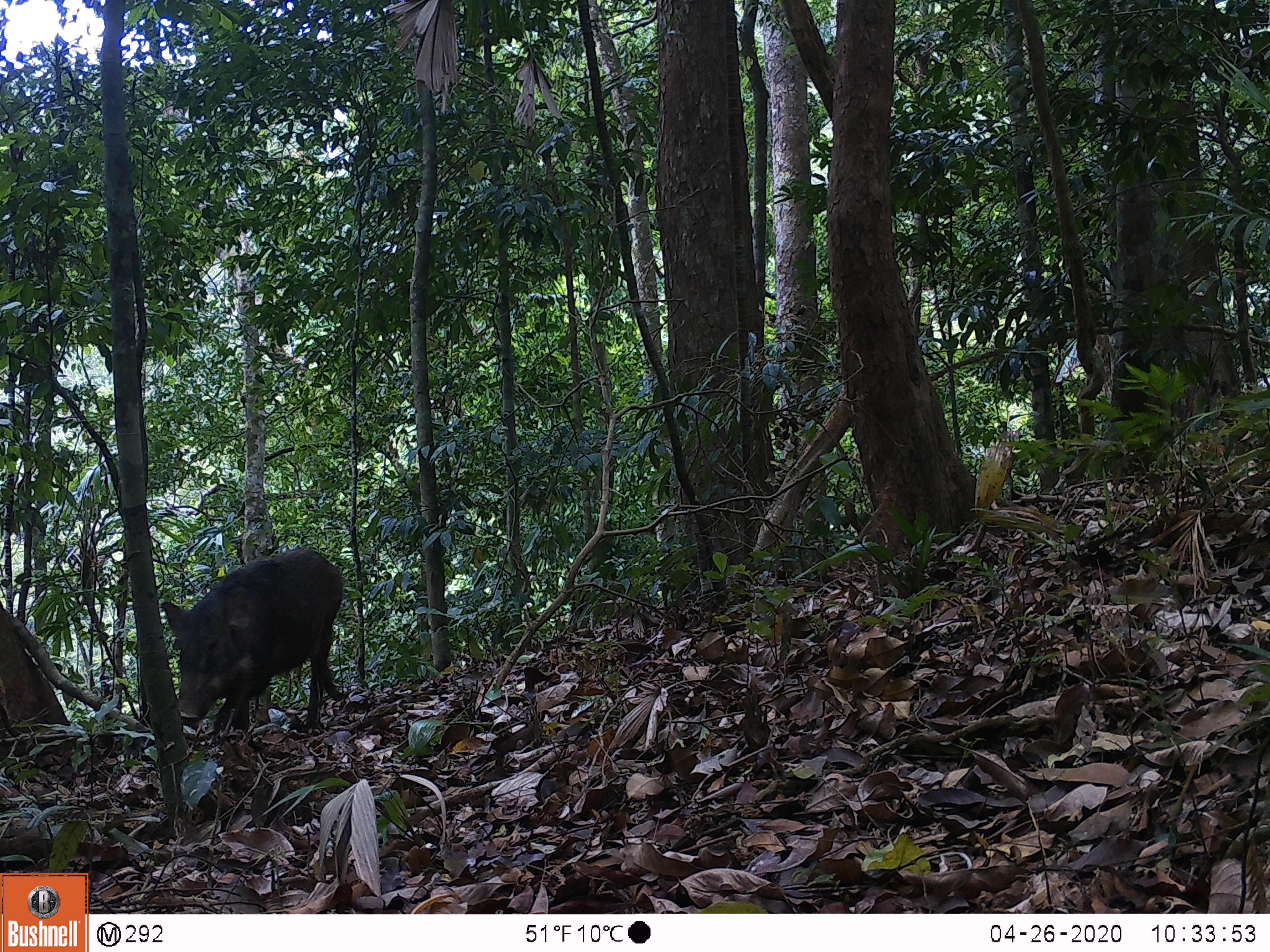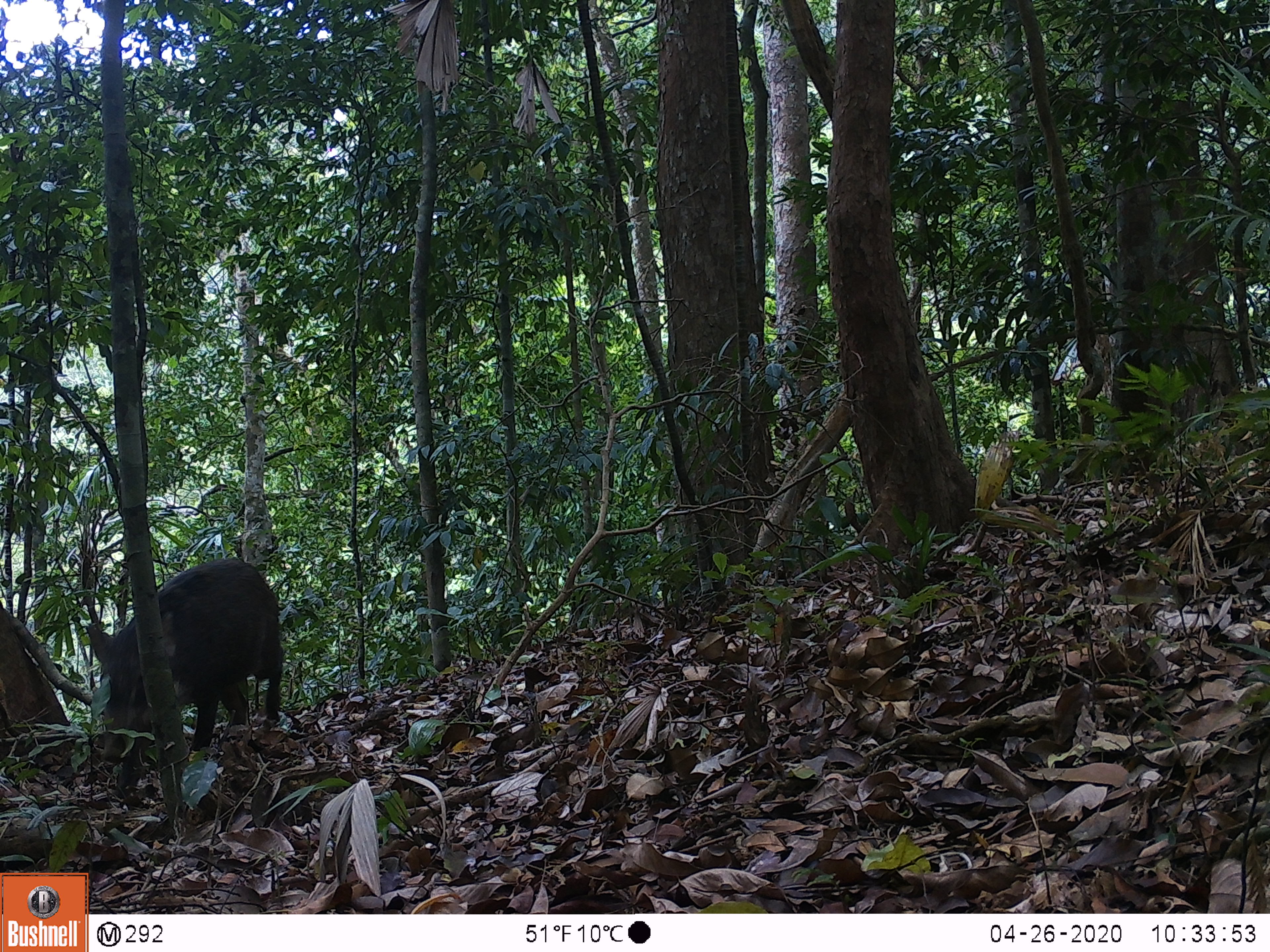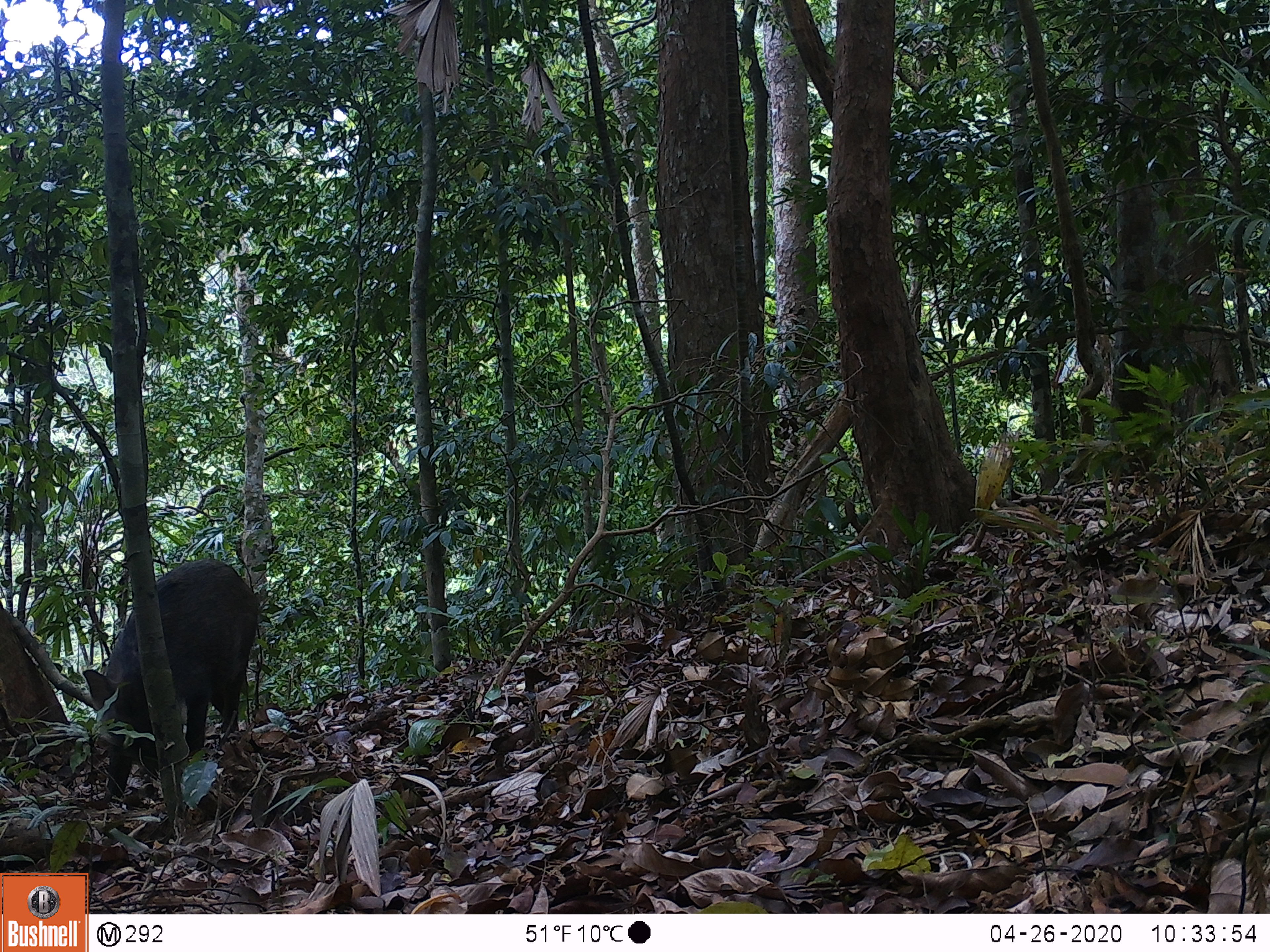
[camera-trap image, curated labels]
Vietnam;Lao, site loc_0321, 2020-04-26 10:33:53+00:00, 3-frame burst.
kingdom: Animalia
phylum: Chordata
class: Mammalia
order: Artiodactyla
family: Suidae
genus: Sus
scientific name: Sus scrofa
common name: eurasian wild pig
Eurasian wild pig (Sus scrofa). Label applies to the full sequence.